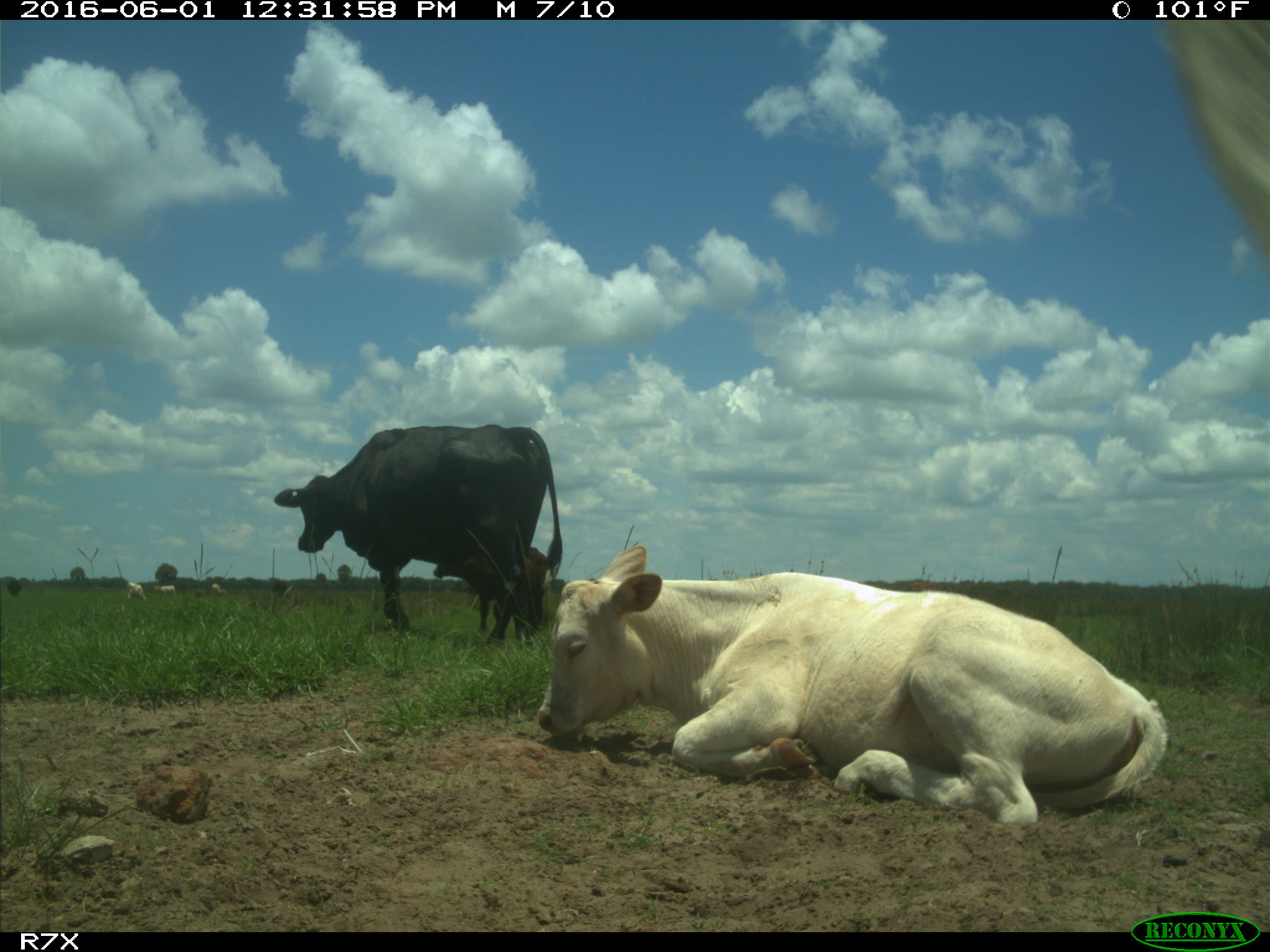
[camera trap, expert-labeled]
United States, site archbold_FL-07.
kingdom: Animalia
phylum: Chordata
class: Mammalia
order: Artiodactyla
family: Bovidae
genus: Bos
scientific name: Bos taurus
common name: domestic cow